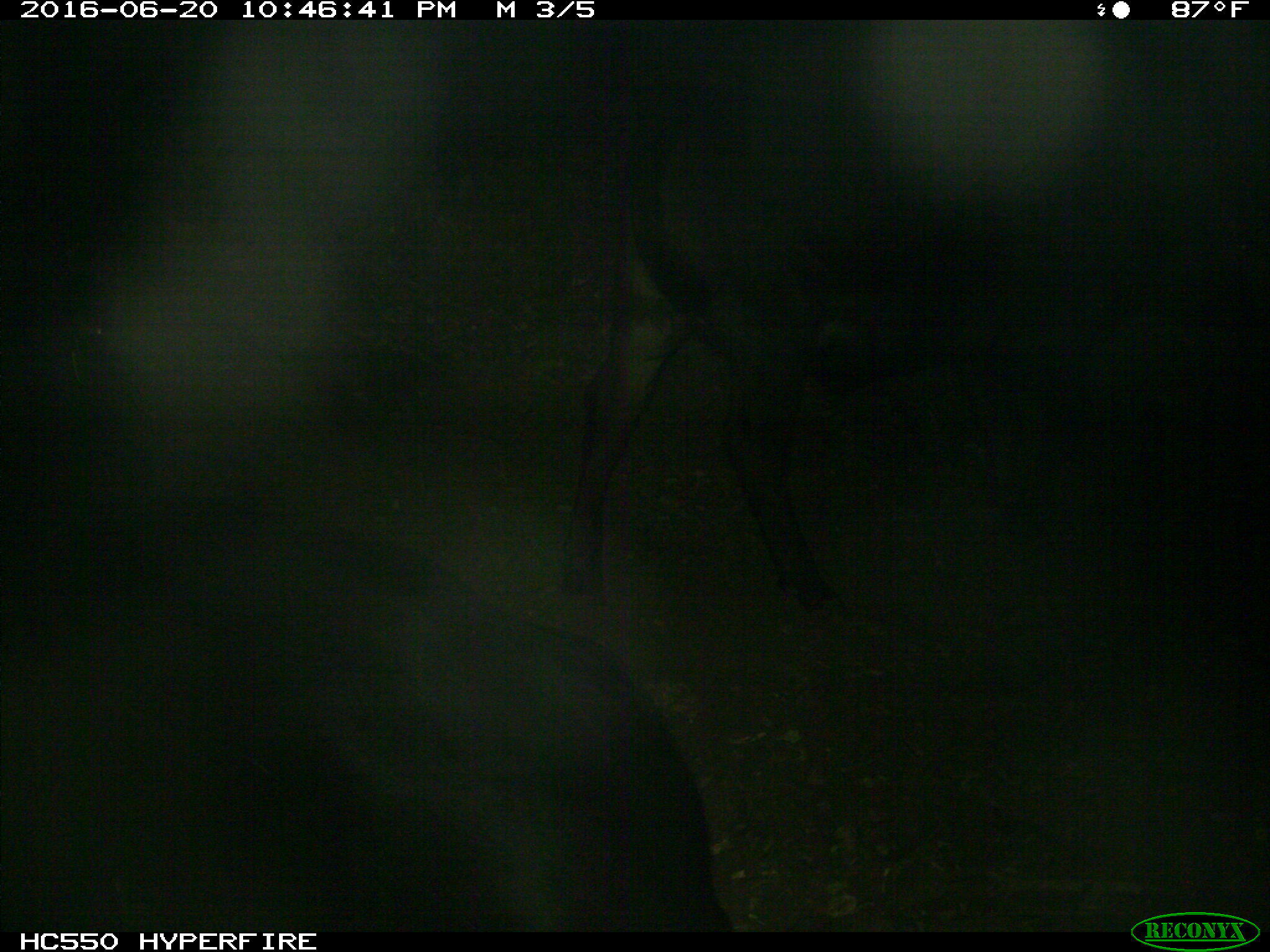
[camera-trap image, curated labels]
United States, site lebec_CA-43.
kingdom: Animalia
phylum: Chordata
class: Mammalia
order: Artiodactyla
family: Bovidae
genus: Bos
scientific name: Bos taurus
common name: domestic cow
Bos taurus (domestic cow).